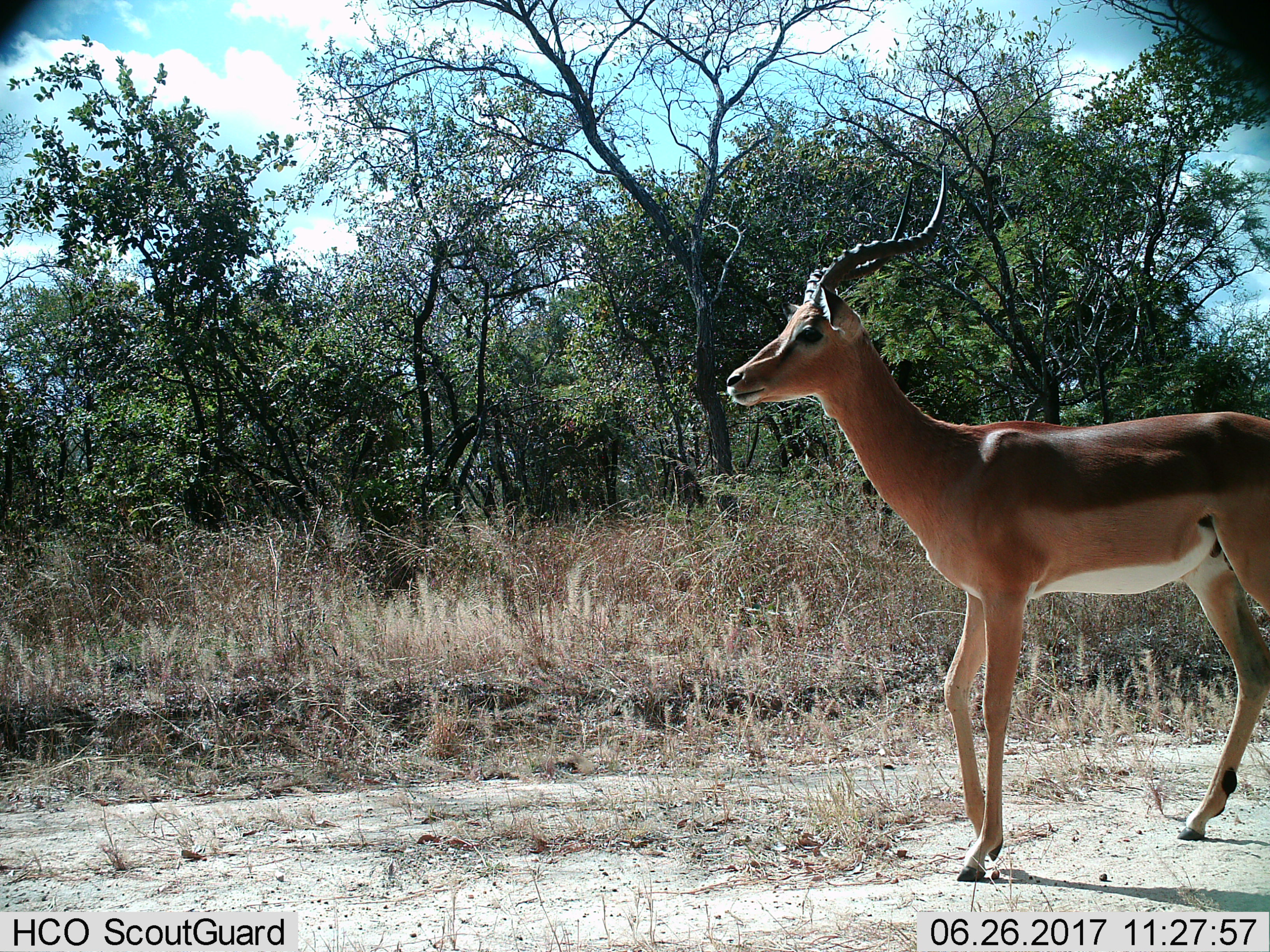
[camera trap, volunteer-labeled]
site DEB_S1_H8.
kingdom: Animalia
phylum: Chordata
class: Mammalia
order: Artiodactyla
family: Bovidae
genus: Aepyceros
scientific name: Aepyceros melampus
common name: impala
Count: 1.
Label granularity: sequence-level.